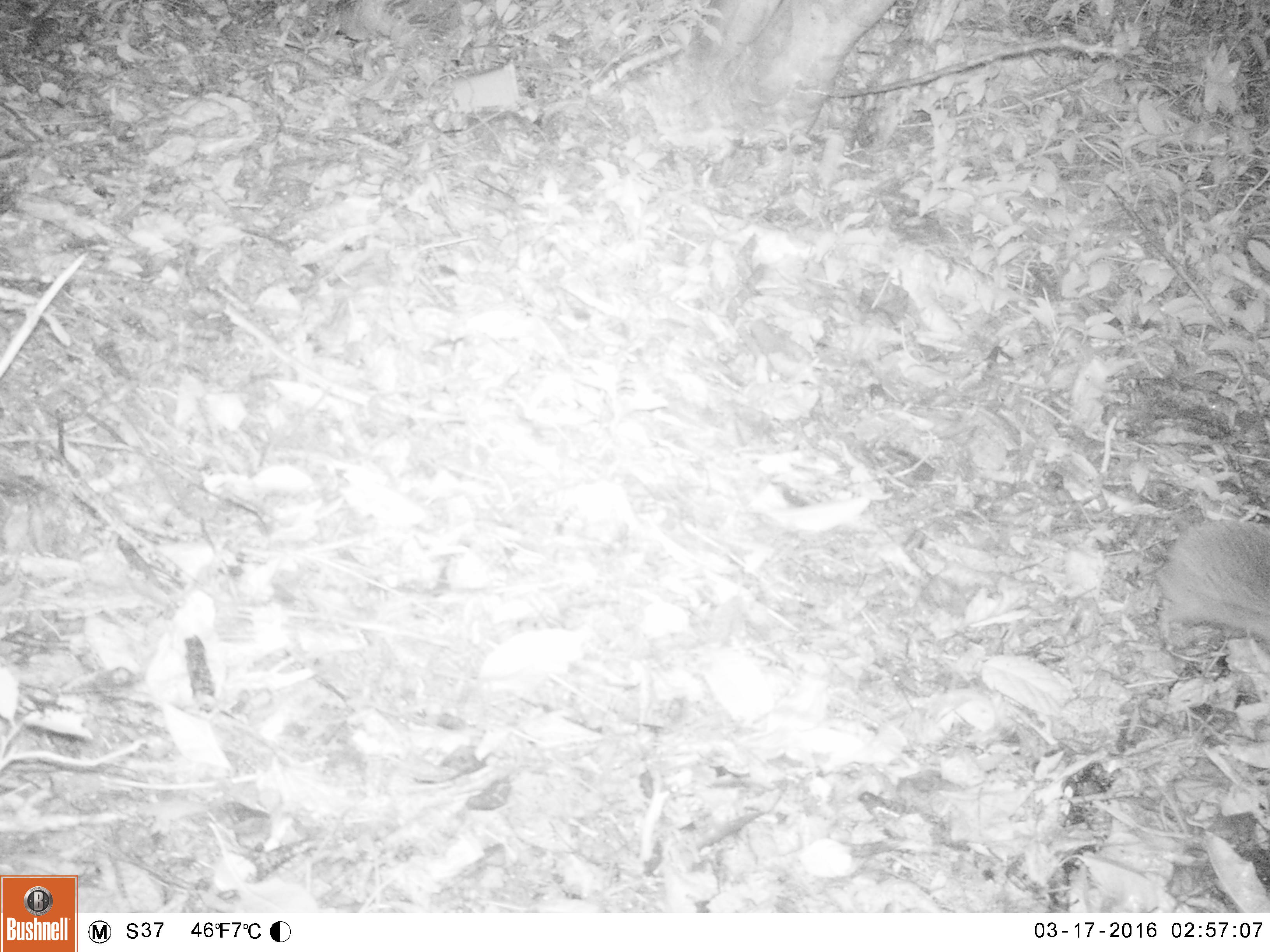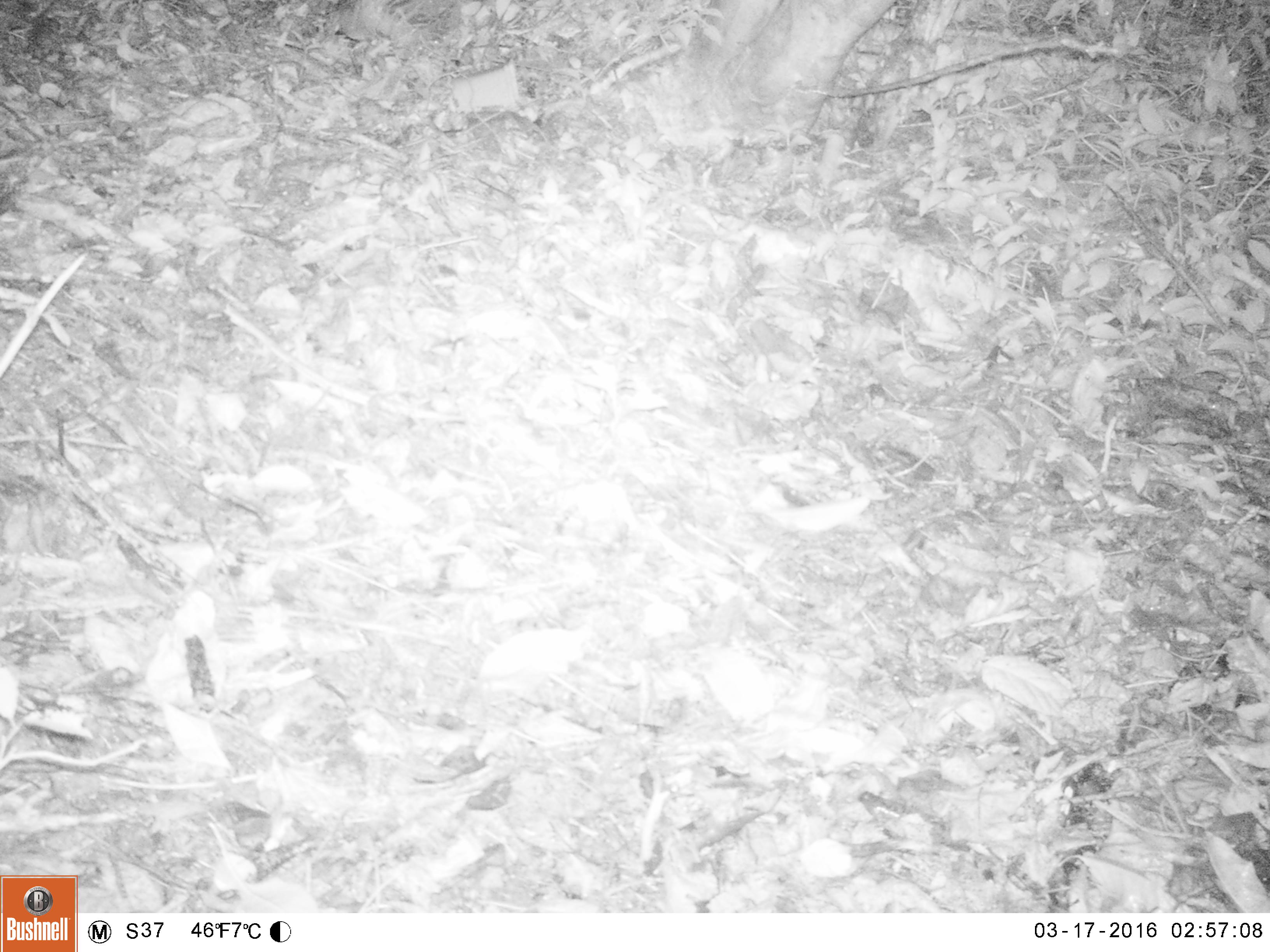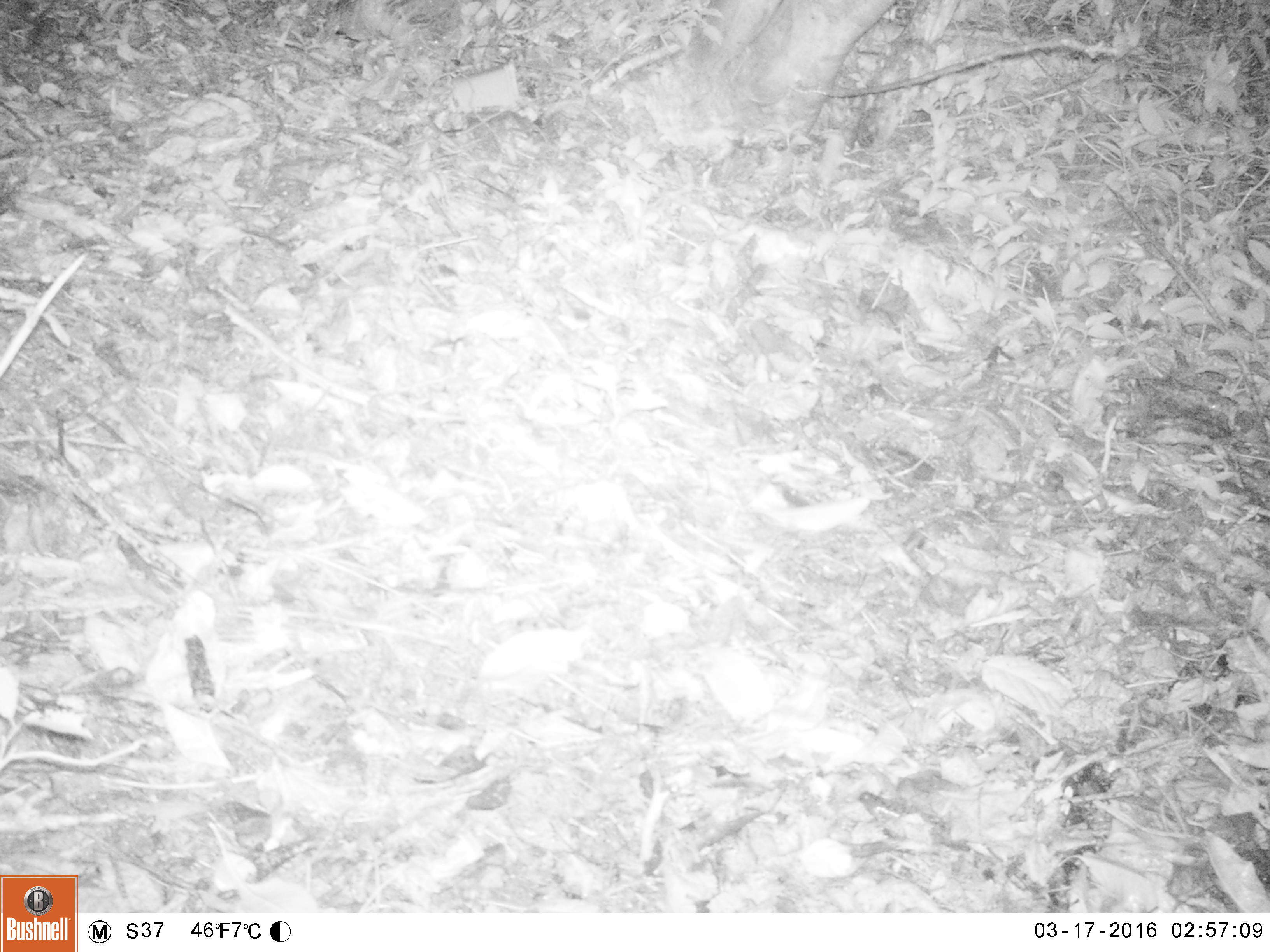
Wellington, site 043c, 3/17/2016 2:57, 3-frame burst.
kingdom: Animalia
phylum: Chordata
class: Mammalia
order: Eulipotyphla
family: Erinaceidae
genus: Erinaceus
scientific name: Erinaceus europaeus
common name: hedgehog